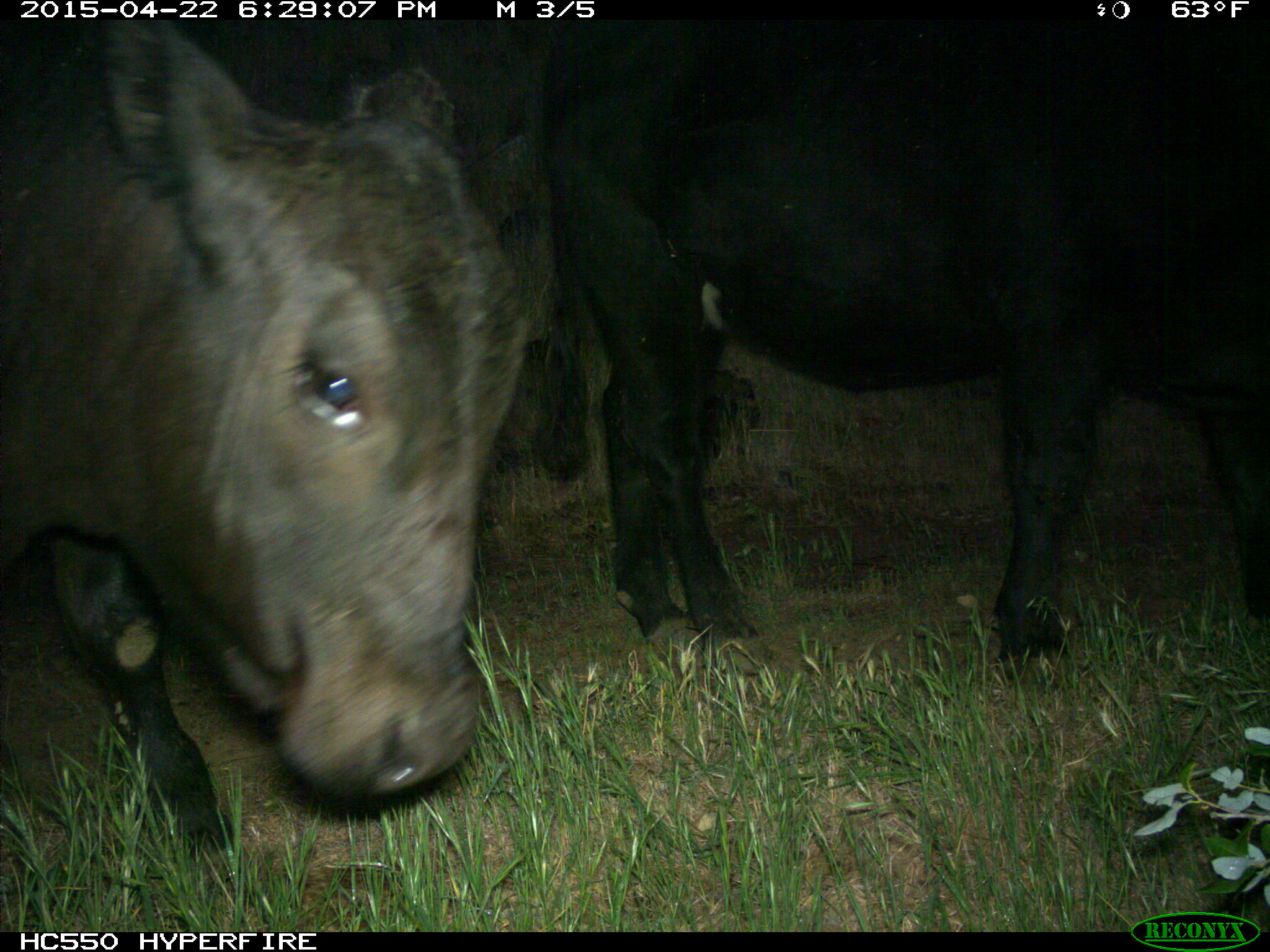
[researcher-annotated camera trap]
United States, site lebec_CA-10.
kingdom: Animalia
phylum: Chordata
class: Mammalia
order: Artiodactyla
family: Bovidae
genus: Bos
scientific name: Bos taurus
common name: domestic cow